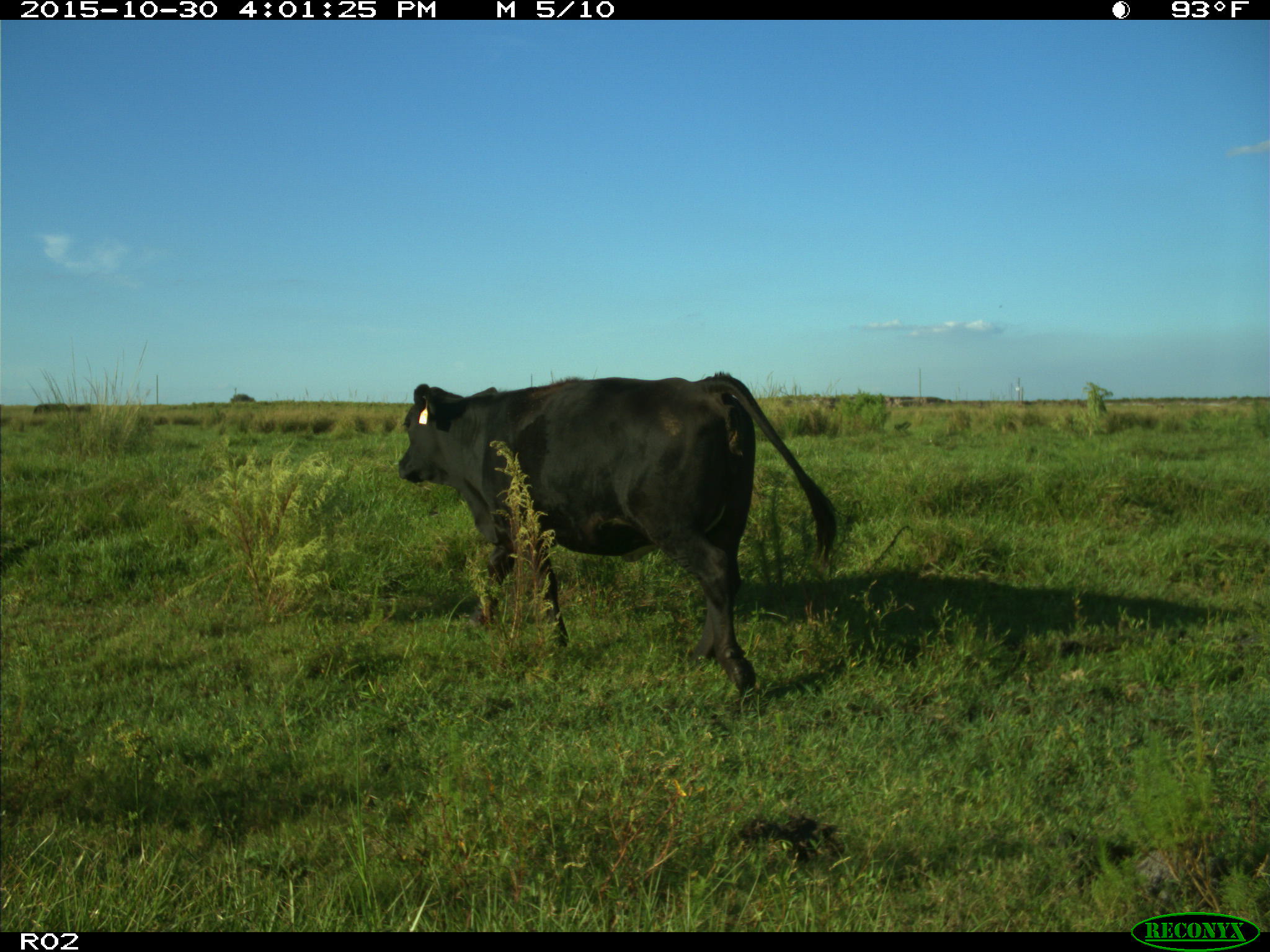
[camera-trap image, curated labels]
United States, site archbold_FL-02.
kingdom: Animalia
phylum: Chordata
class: Mammalia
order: Artiodactyla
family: Bovidae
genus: Bos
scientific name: Bos taurus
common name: domestic cow